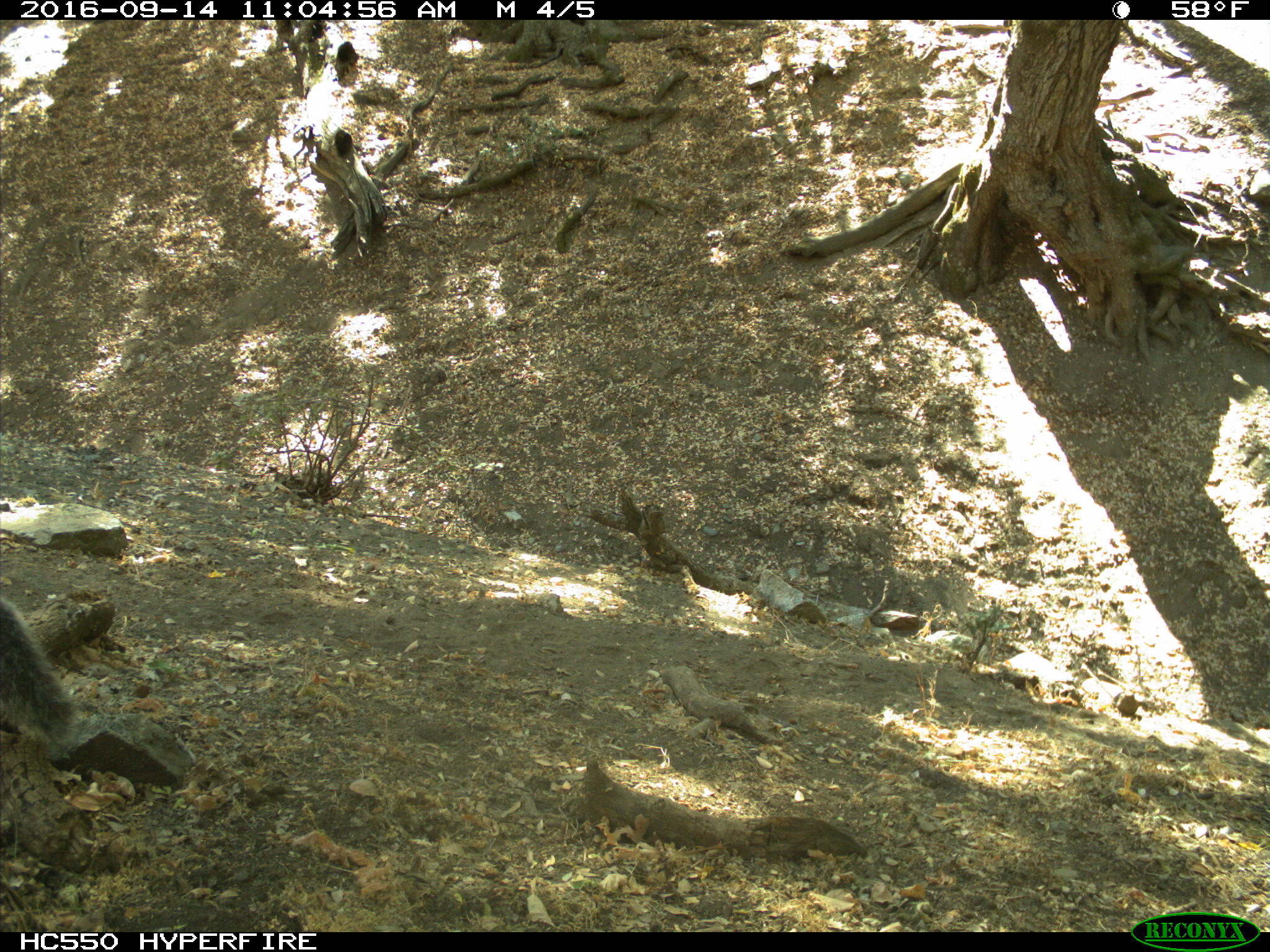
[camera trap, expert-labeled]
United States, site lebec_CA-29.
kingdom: Animalia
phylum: Chordata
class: Mammalia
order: Rodentia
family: Sciuridae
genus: Sciurus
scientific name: Sciurus carolinensis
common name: eastern gray squirrel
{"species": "Sciurus carolinensis (eastern gray squirrel)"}